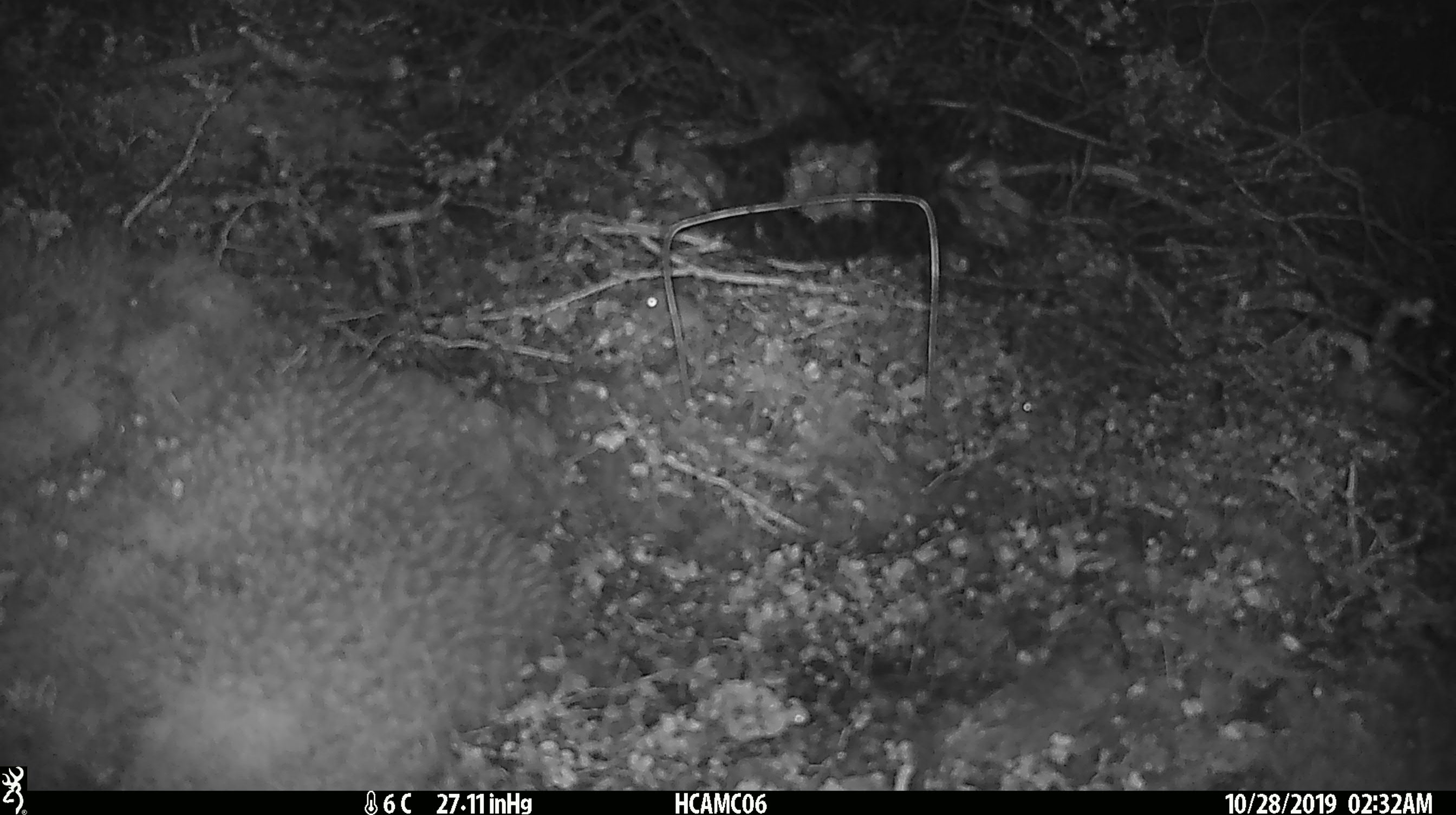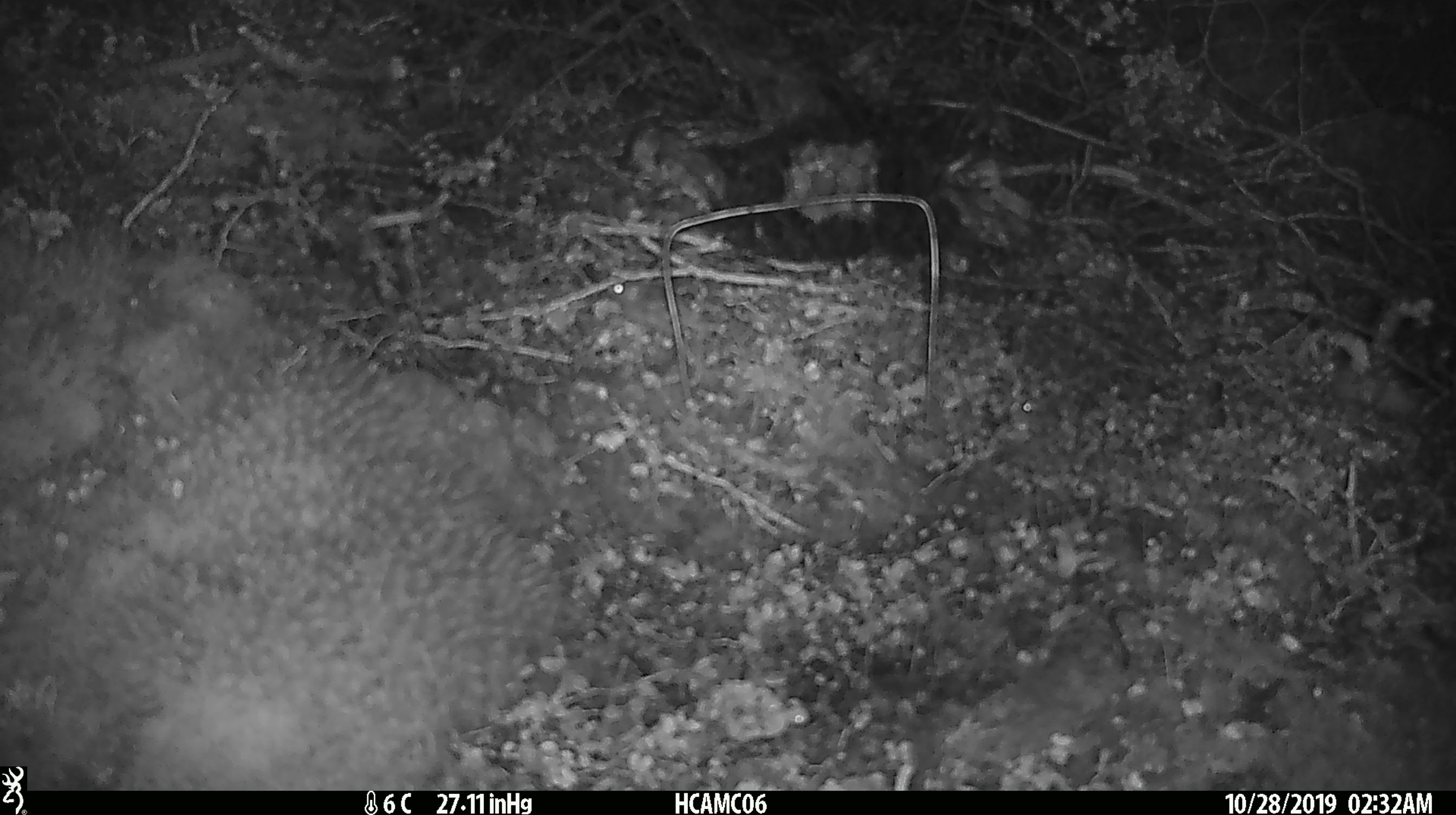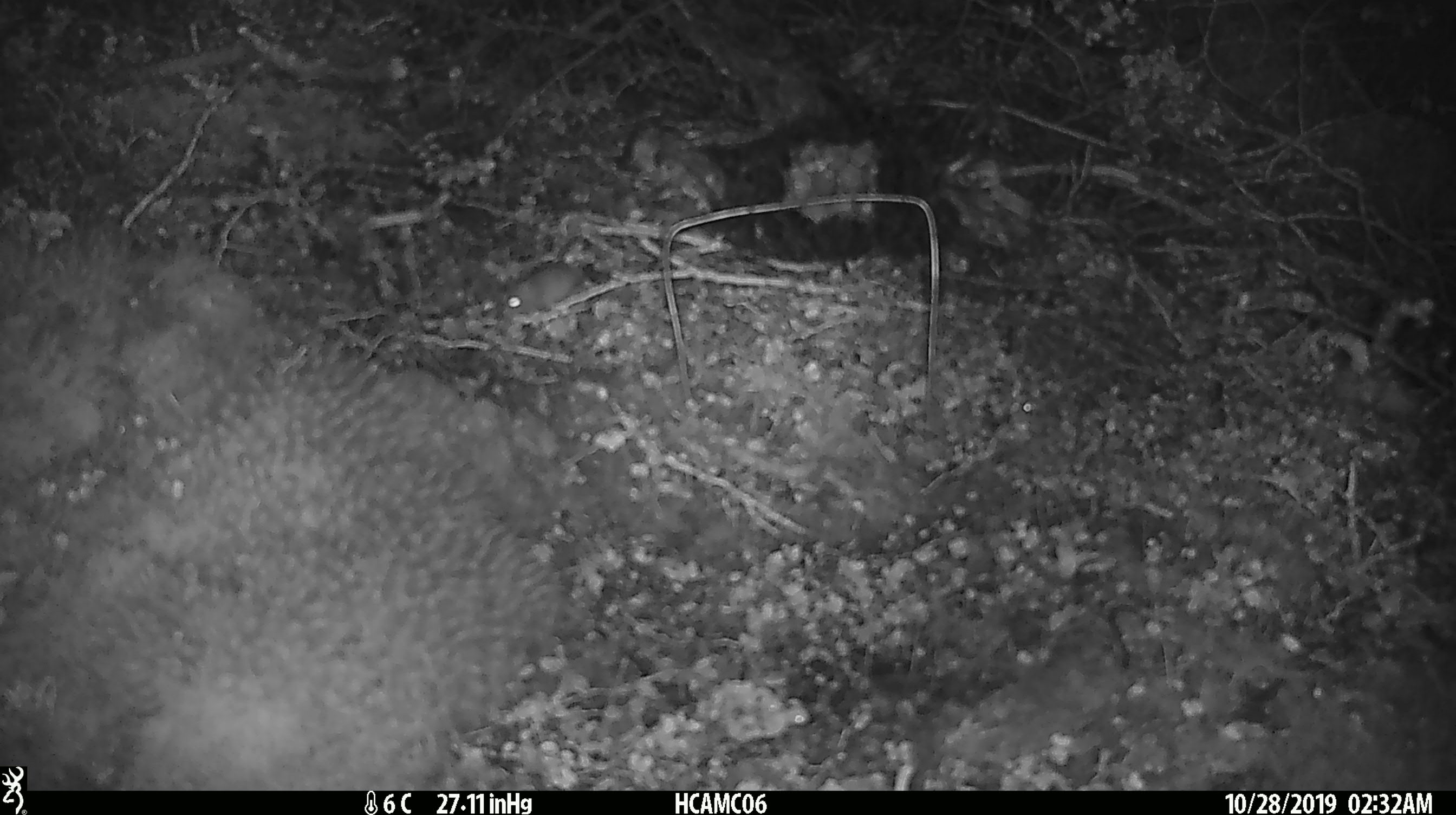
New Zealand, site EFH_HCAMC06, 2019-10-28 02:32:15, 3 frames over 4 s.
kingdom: Animalia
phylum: Chordata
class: Mammalia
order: Rodentia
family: Muridae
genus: Mus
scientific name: Mus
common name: mouse